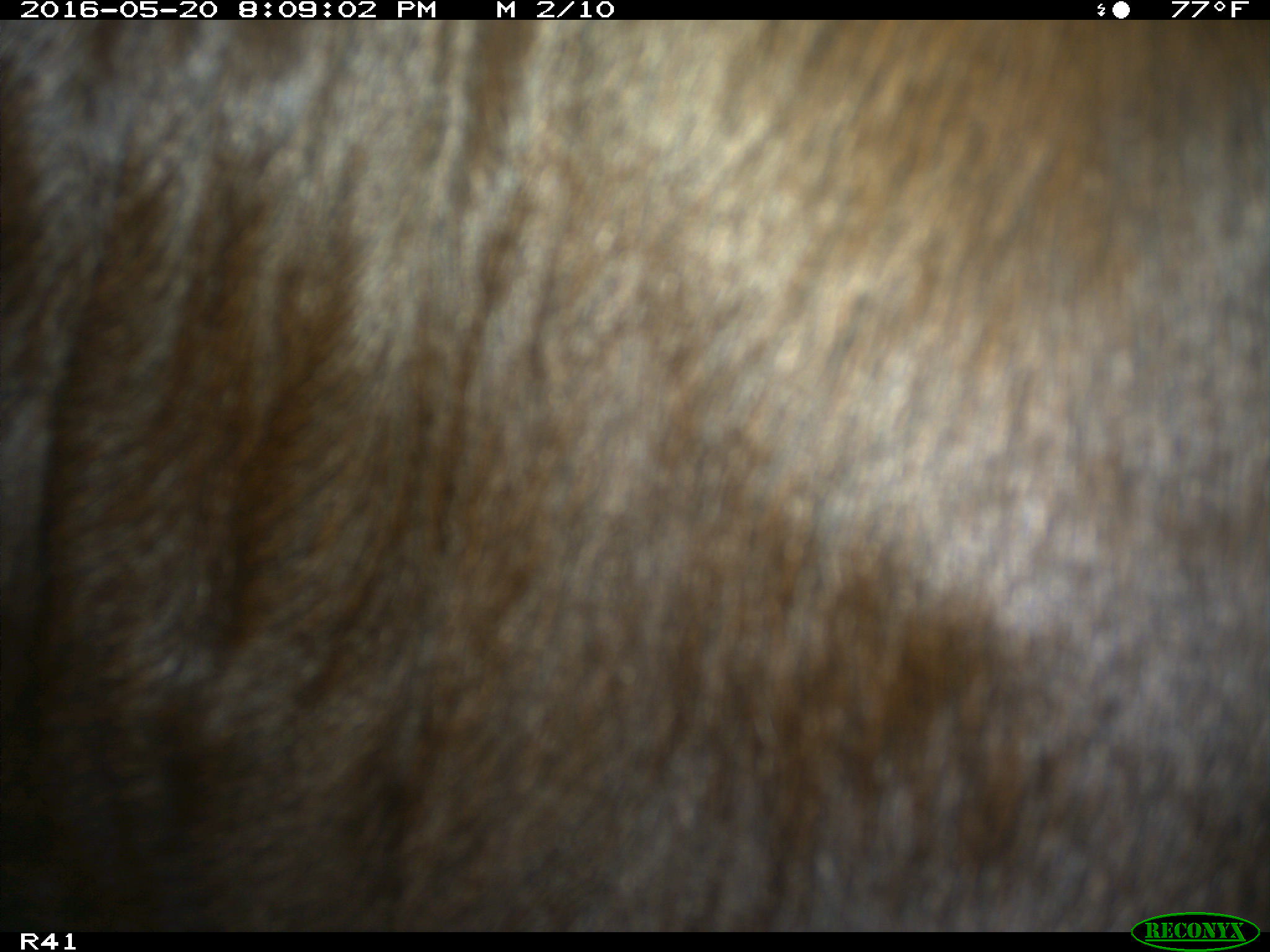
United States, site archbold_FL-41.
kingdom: Animalia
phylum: Chordata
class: Mammalia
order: Artiodactyla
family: Bovidae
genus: Bos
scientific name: Bos taurus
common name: domestic cow